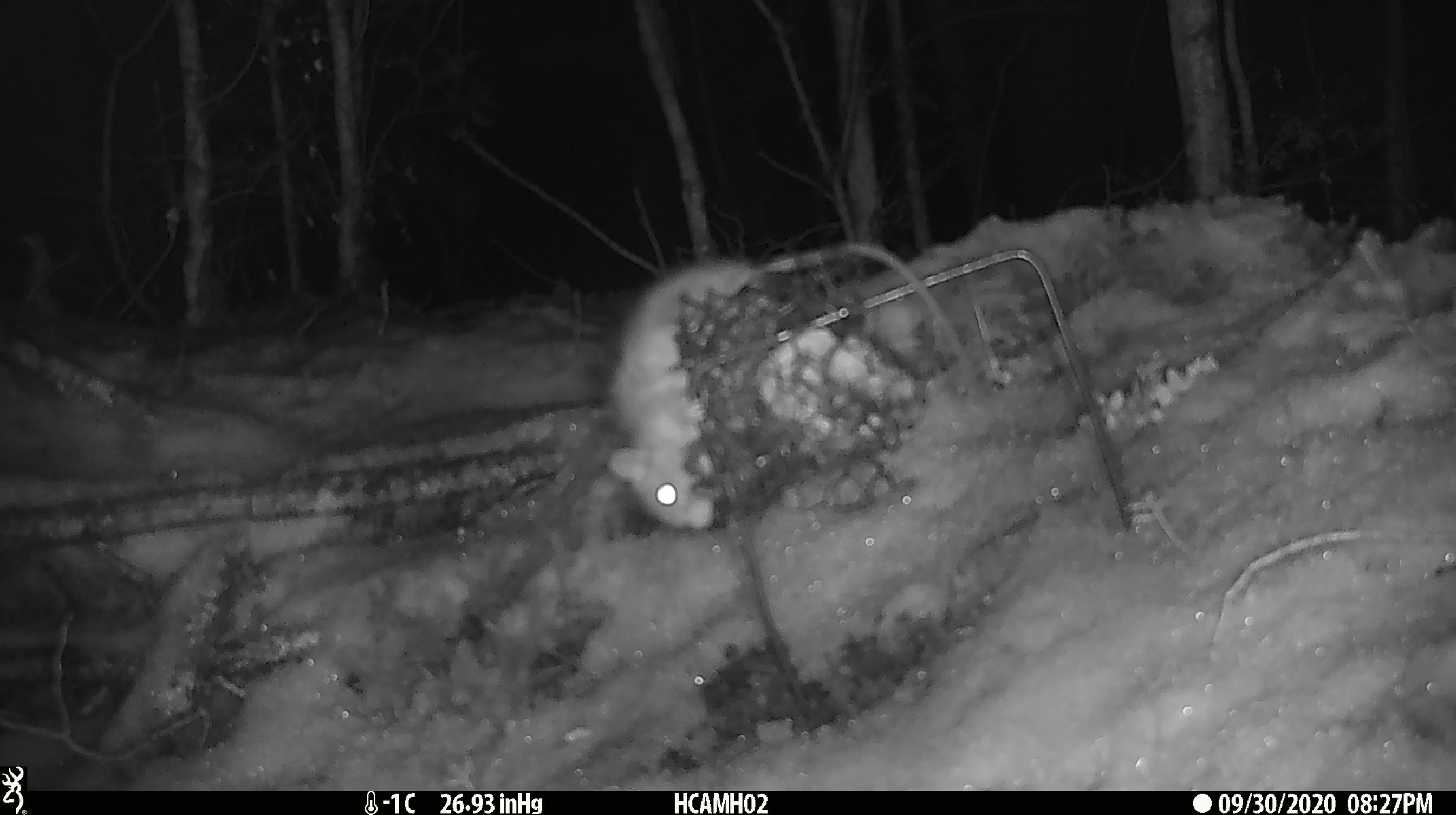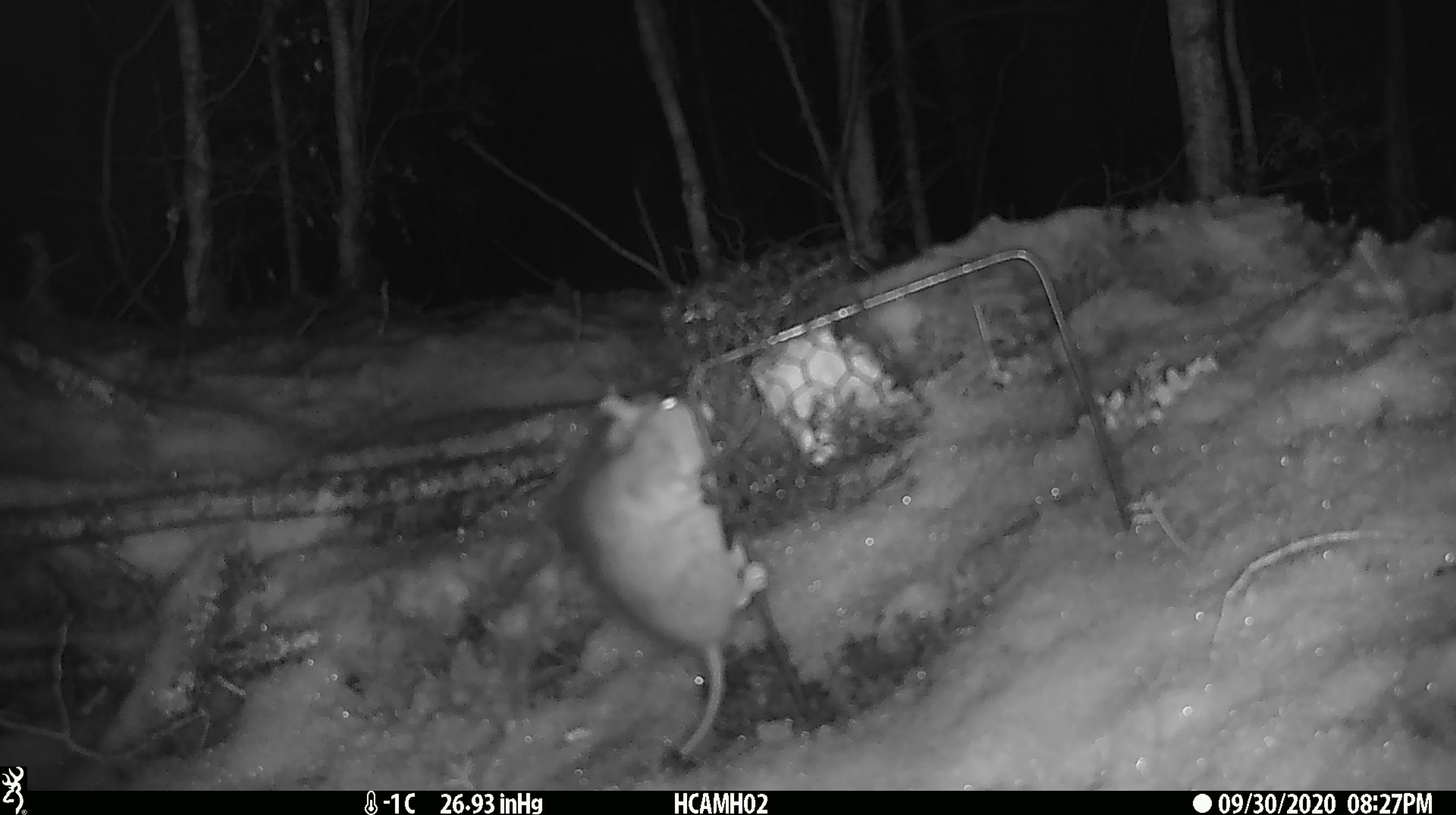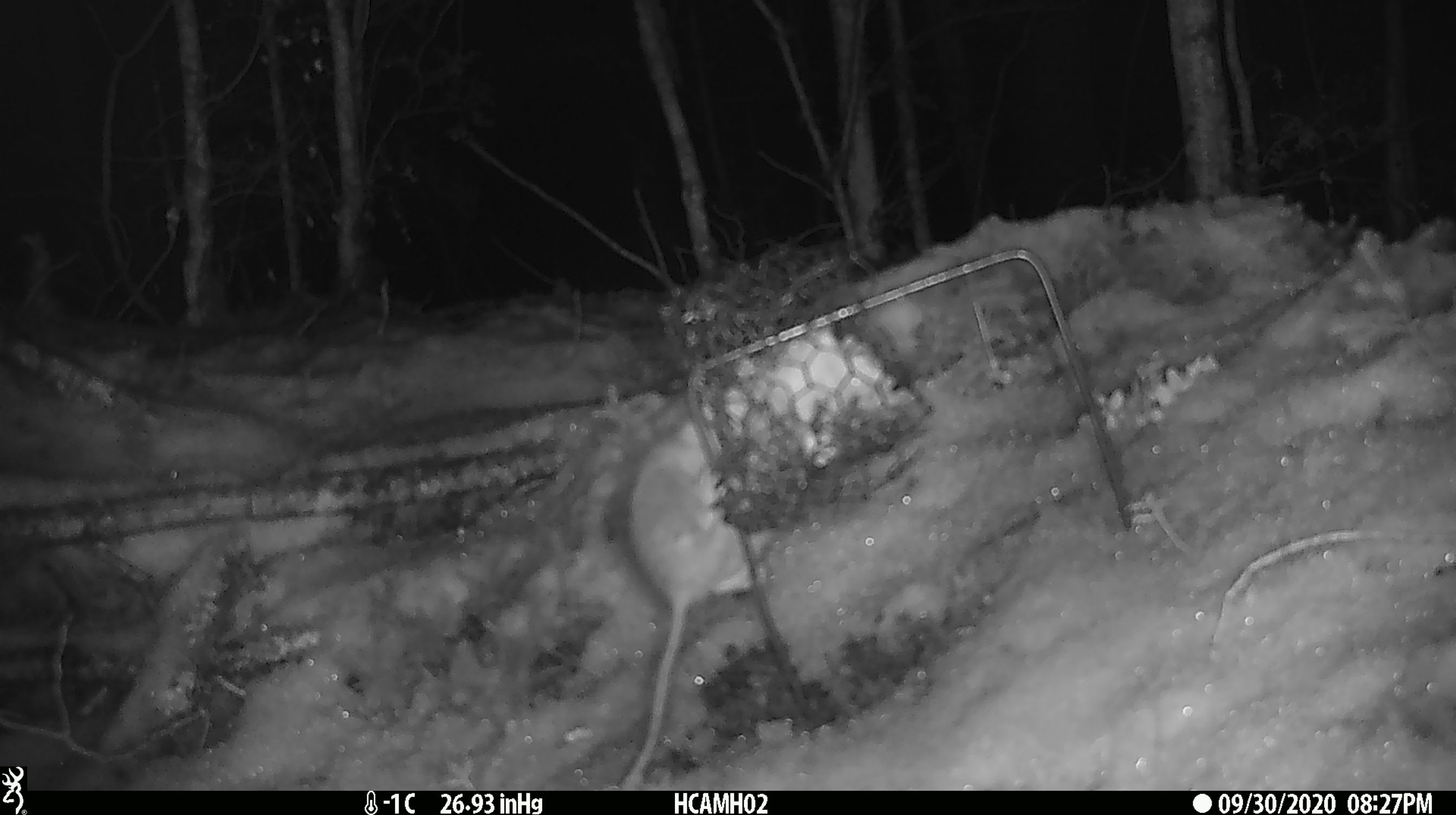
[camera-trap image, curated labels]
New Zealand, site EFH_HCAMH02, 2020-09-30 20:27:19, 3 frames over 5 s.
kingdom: Animalia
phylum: Chordata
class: Mammalia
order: Rodentia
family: Muridae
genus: Rattus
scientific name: Rattus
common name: rat